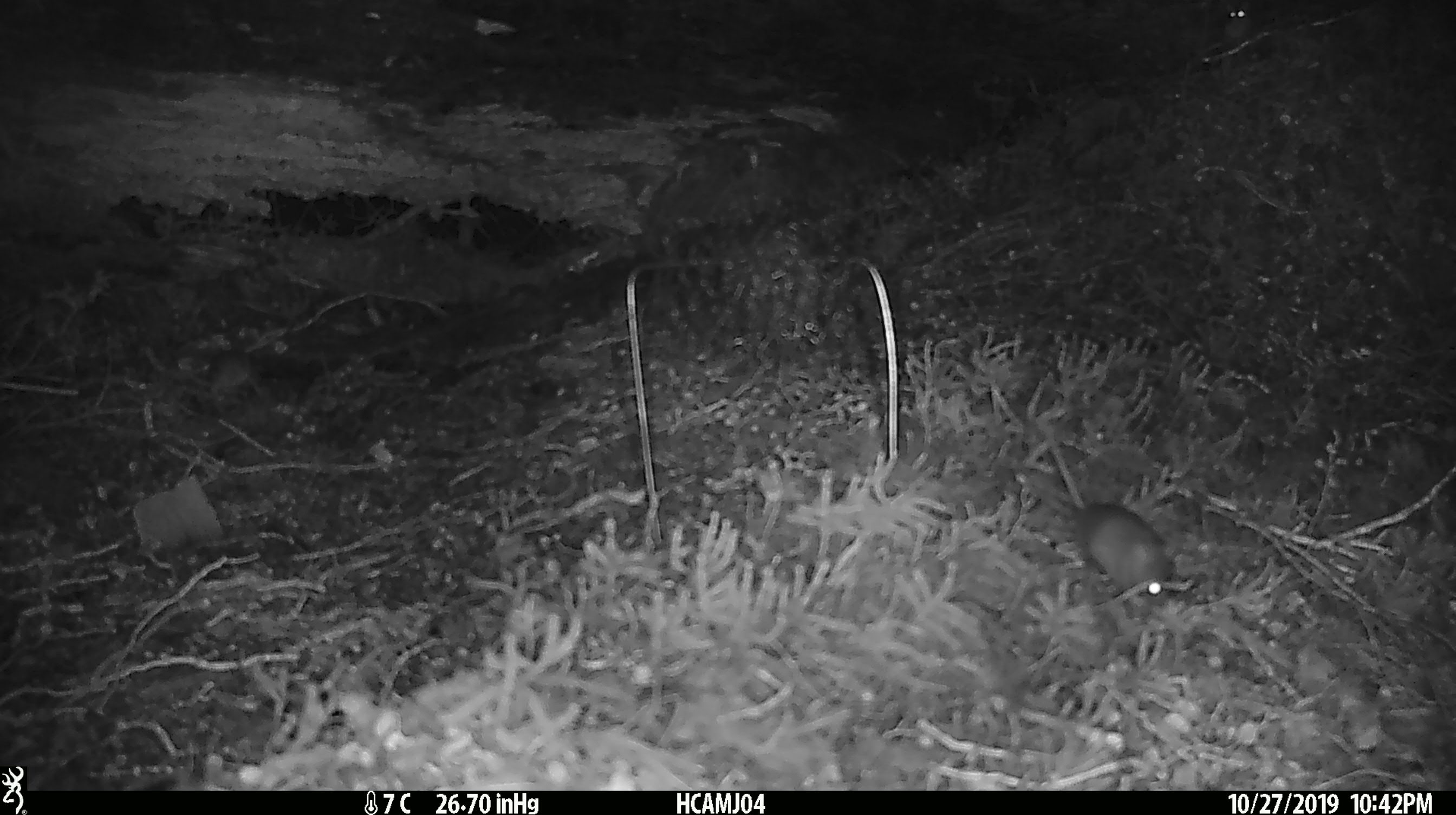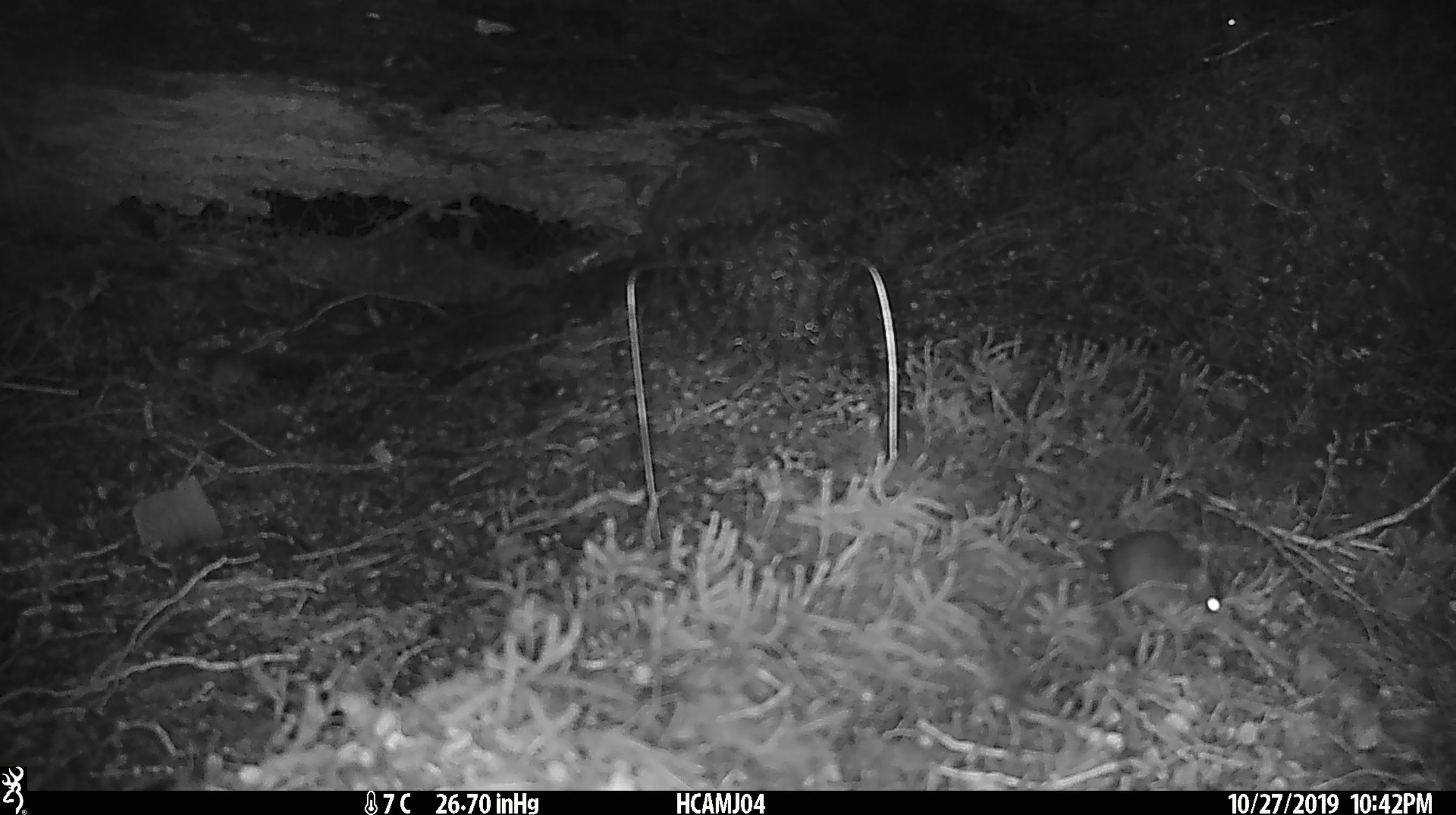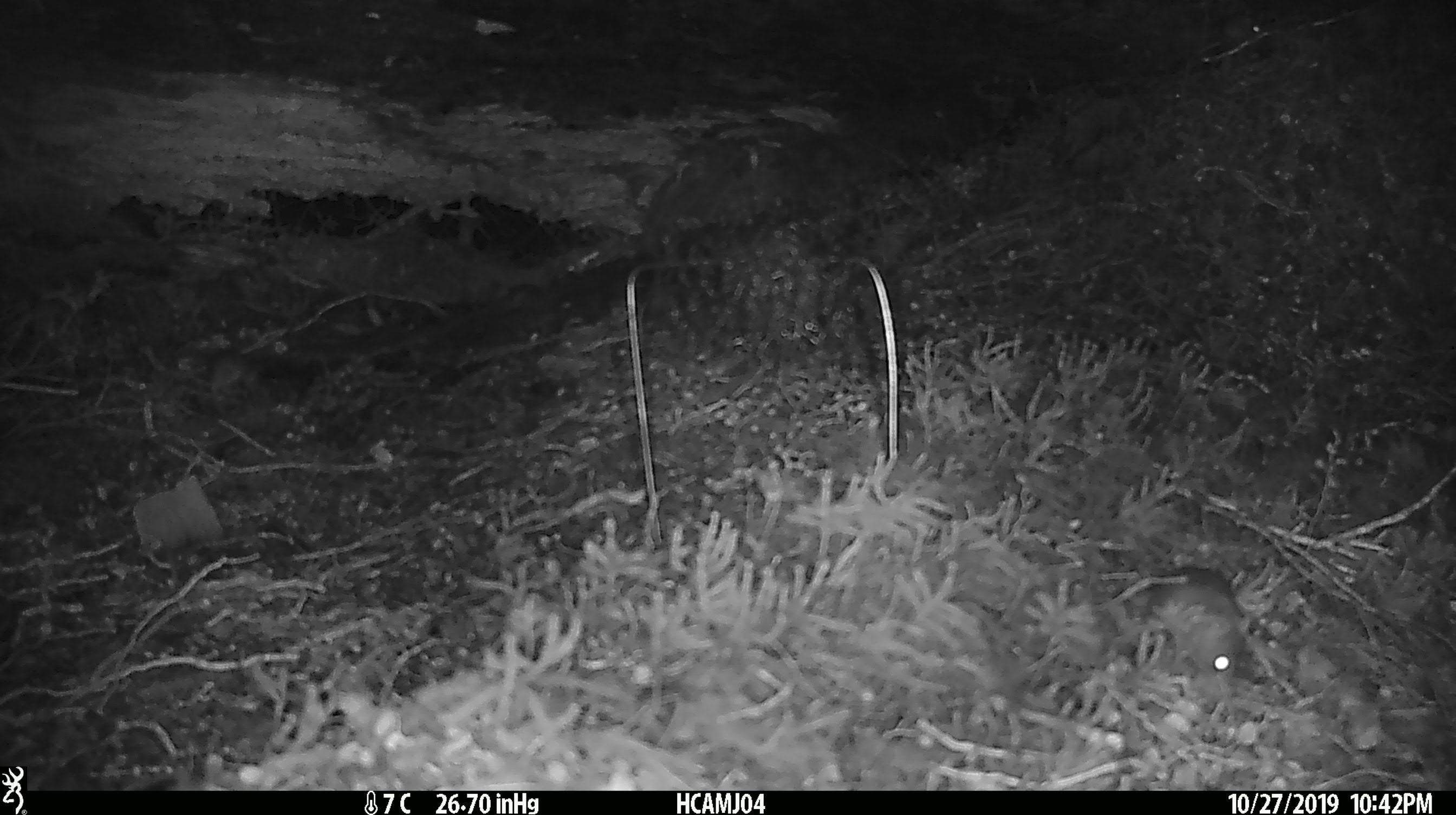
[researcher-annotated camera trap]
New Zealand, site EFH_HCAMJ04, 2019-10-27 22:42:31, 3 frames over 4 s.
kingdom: Animalia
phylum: Chordata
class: Mammalia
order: Rodentia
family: Muridae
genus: Mus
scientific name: Mus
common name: mouse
Mouse (Mus).